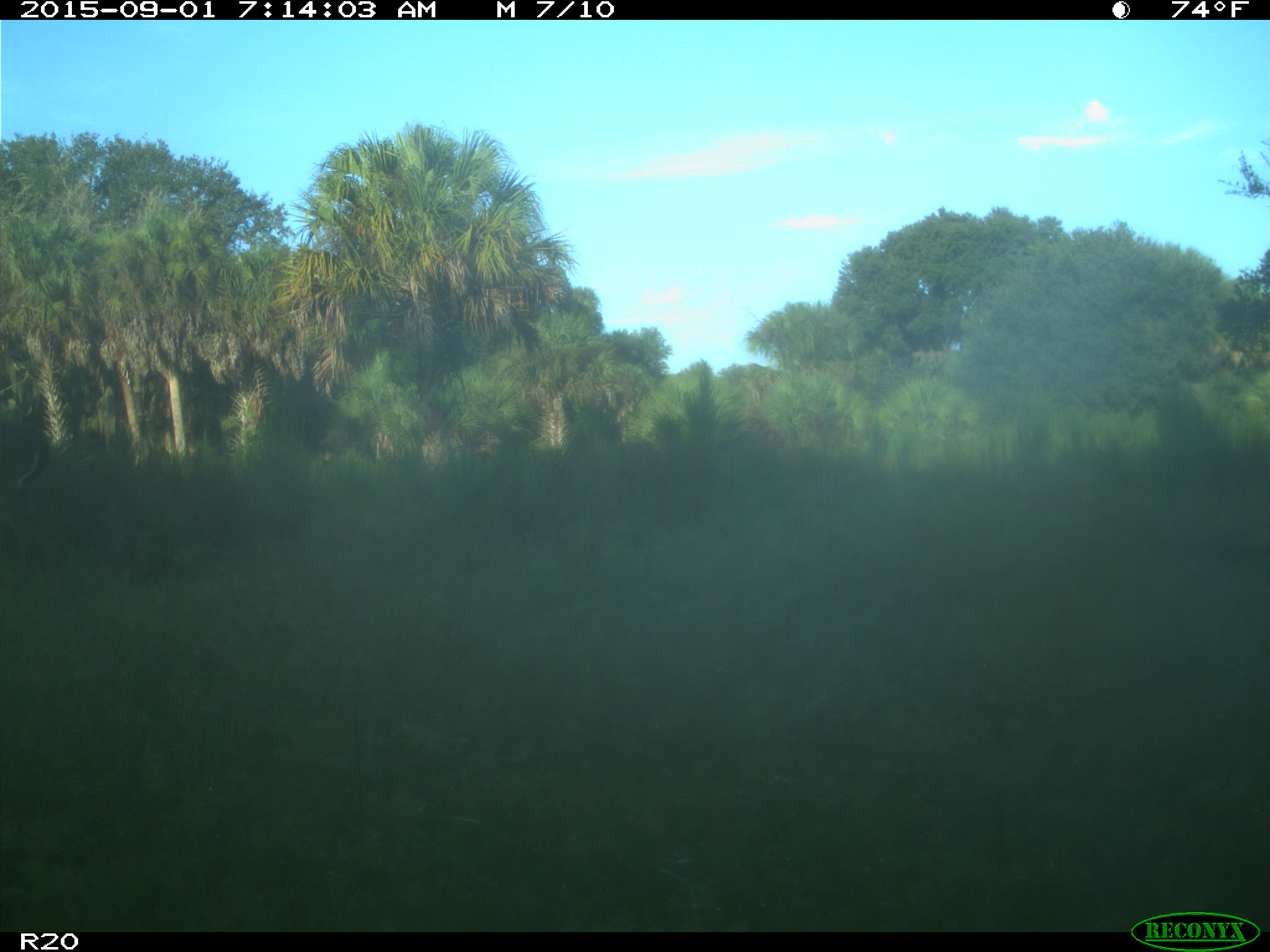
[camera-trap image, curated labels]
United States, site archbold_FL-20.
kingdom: Animalia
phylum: Chordata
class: Mammalia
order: Artiodactyla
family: Cervidae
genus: Odocoileus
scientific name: Odocoileus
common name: deer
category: unidentified deer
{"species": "unidentified deer (deer) (Odocoileus)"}